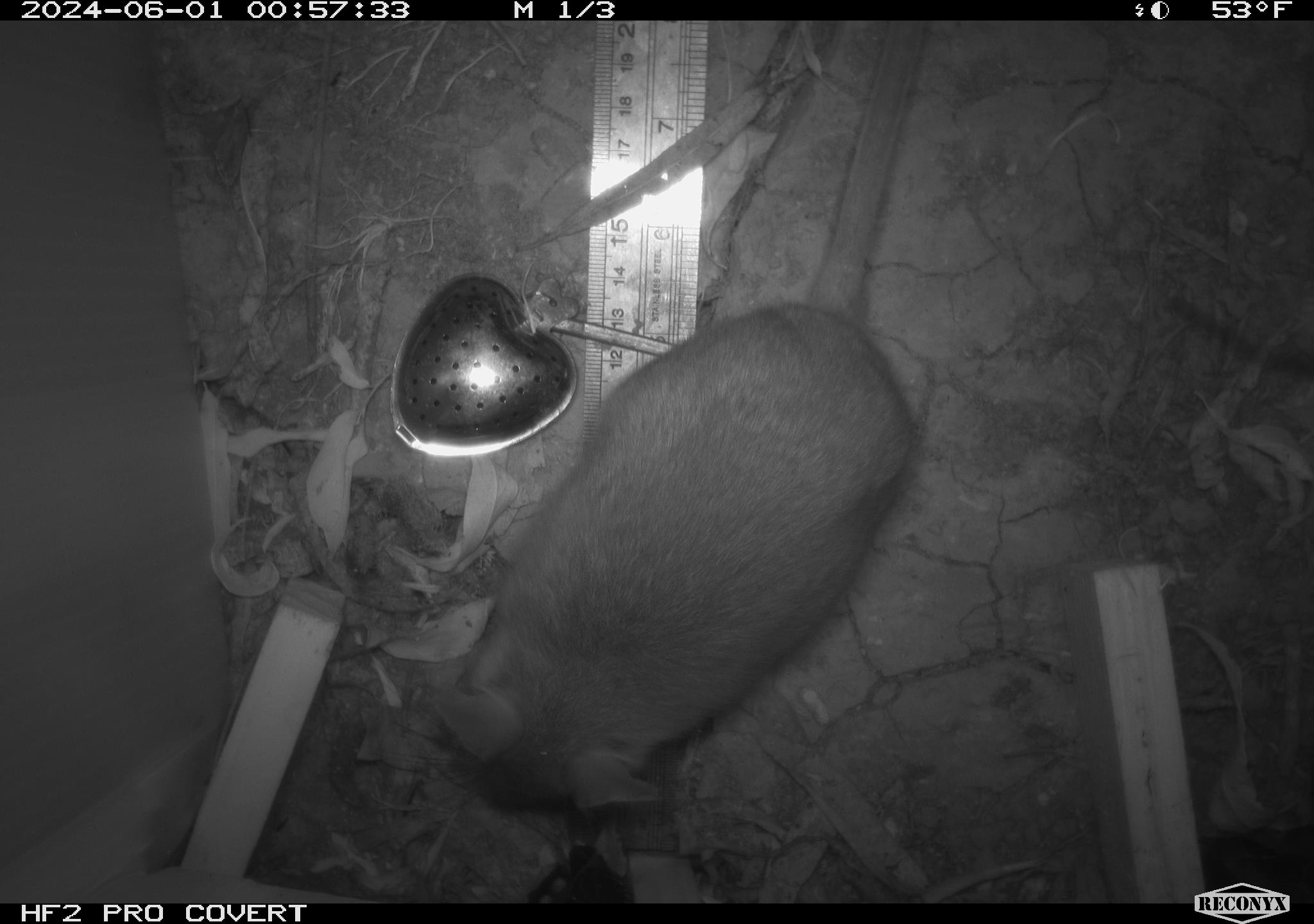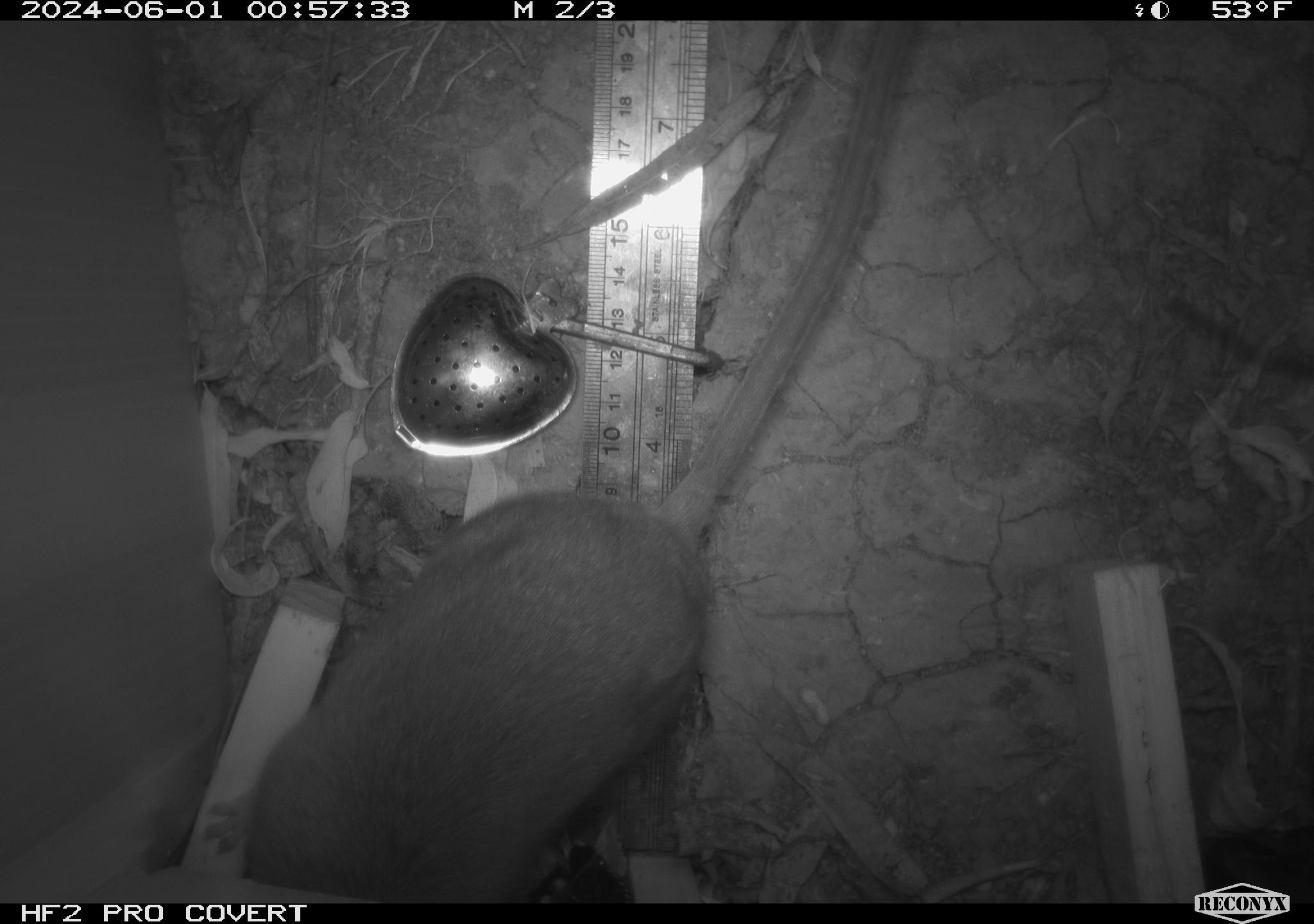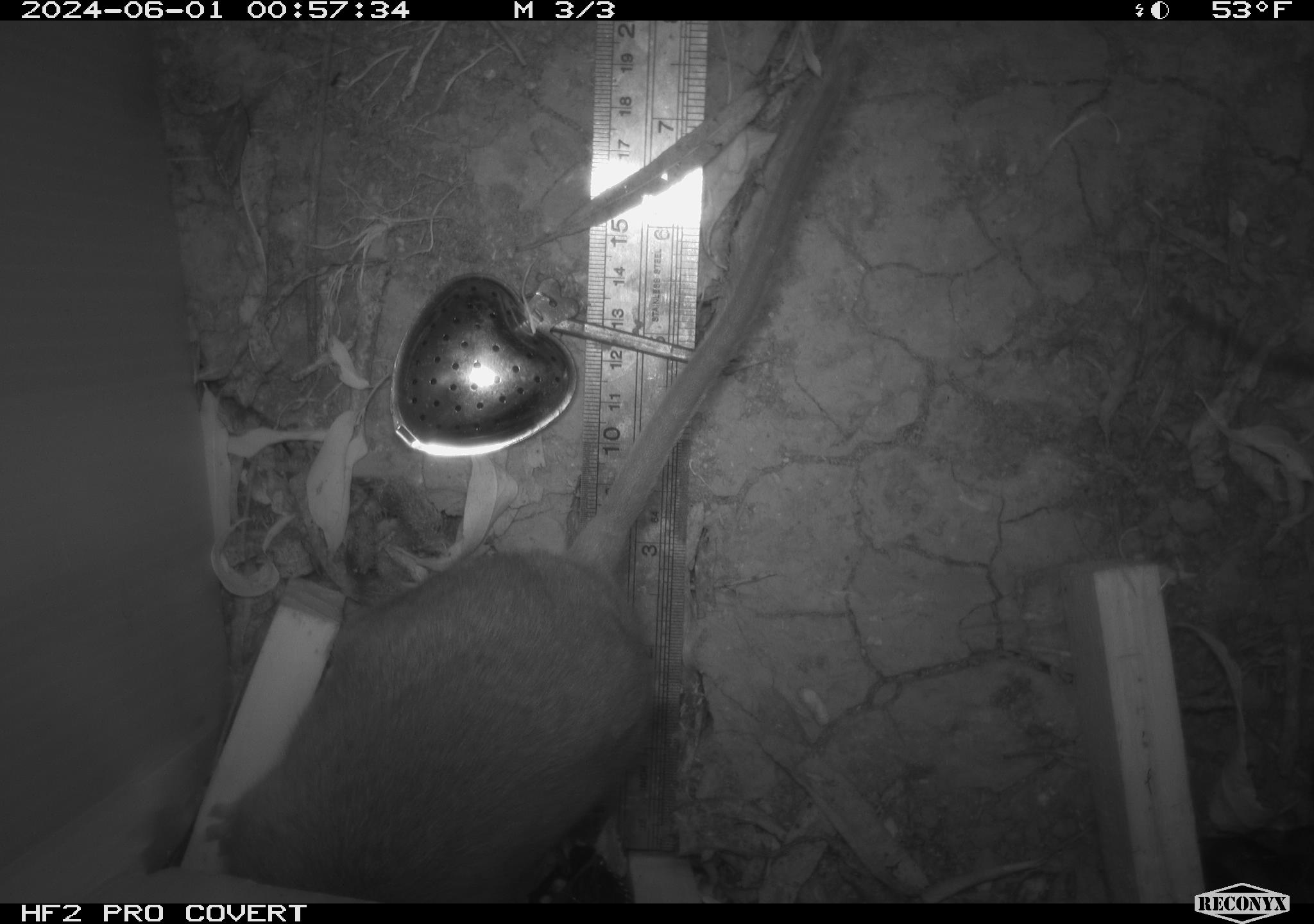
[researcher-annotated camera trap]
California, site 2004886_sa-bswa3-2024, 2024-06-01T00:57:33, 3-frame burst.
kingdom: Animalia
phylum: Chordata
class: Mammalia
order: Rodentia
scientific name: Rodentia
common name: woodrat or rat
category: woodrat or rat species